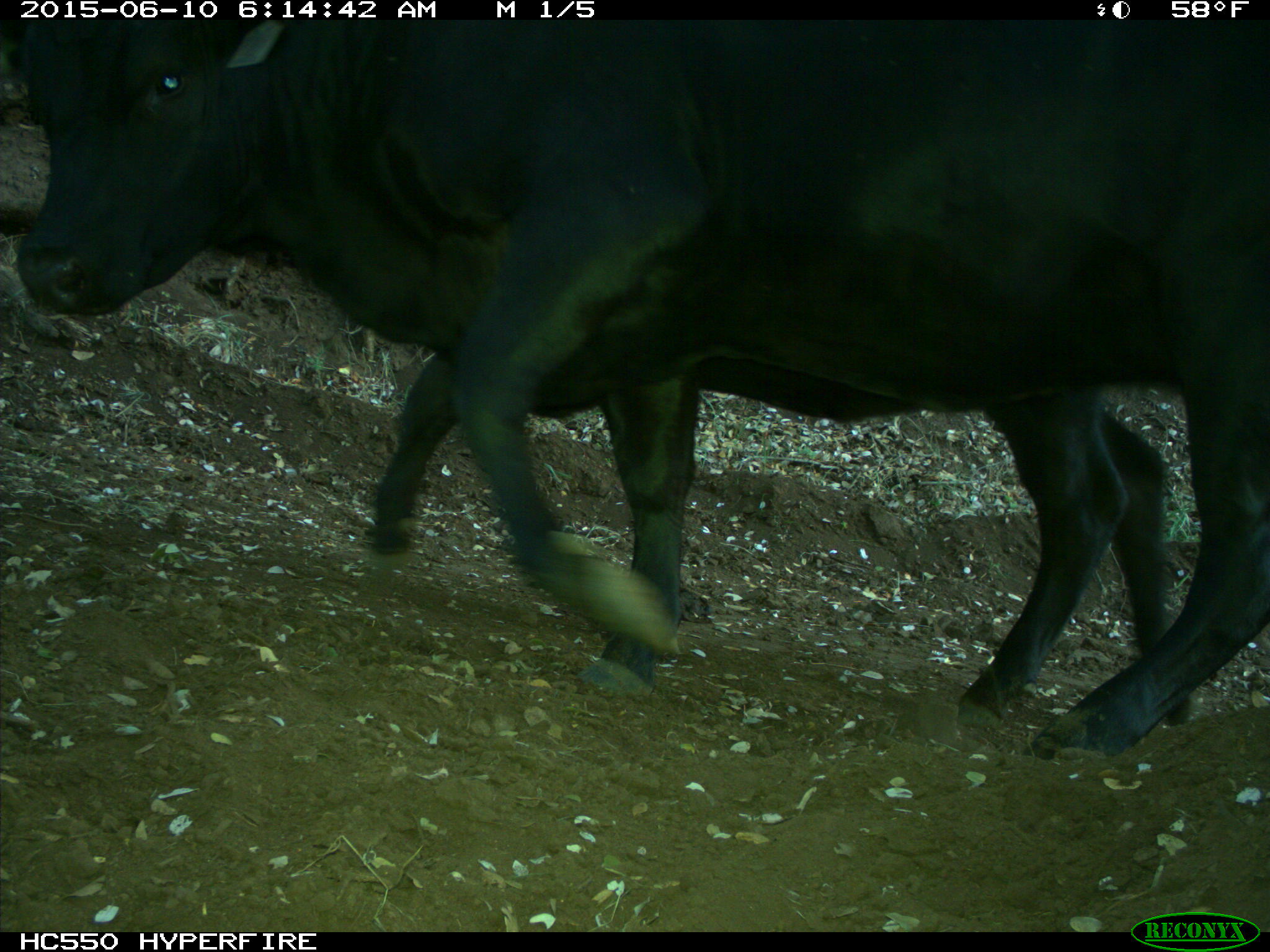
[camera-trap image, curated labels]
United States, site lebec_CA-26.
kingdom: Animalia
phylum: Chordata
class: Mammalia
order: Artiodactyla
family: Bovidae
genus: Bos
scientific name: Bos taurus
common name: domestic cow